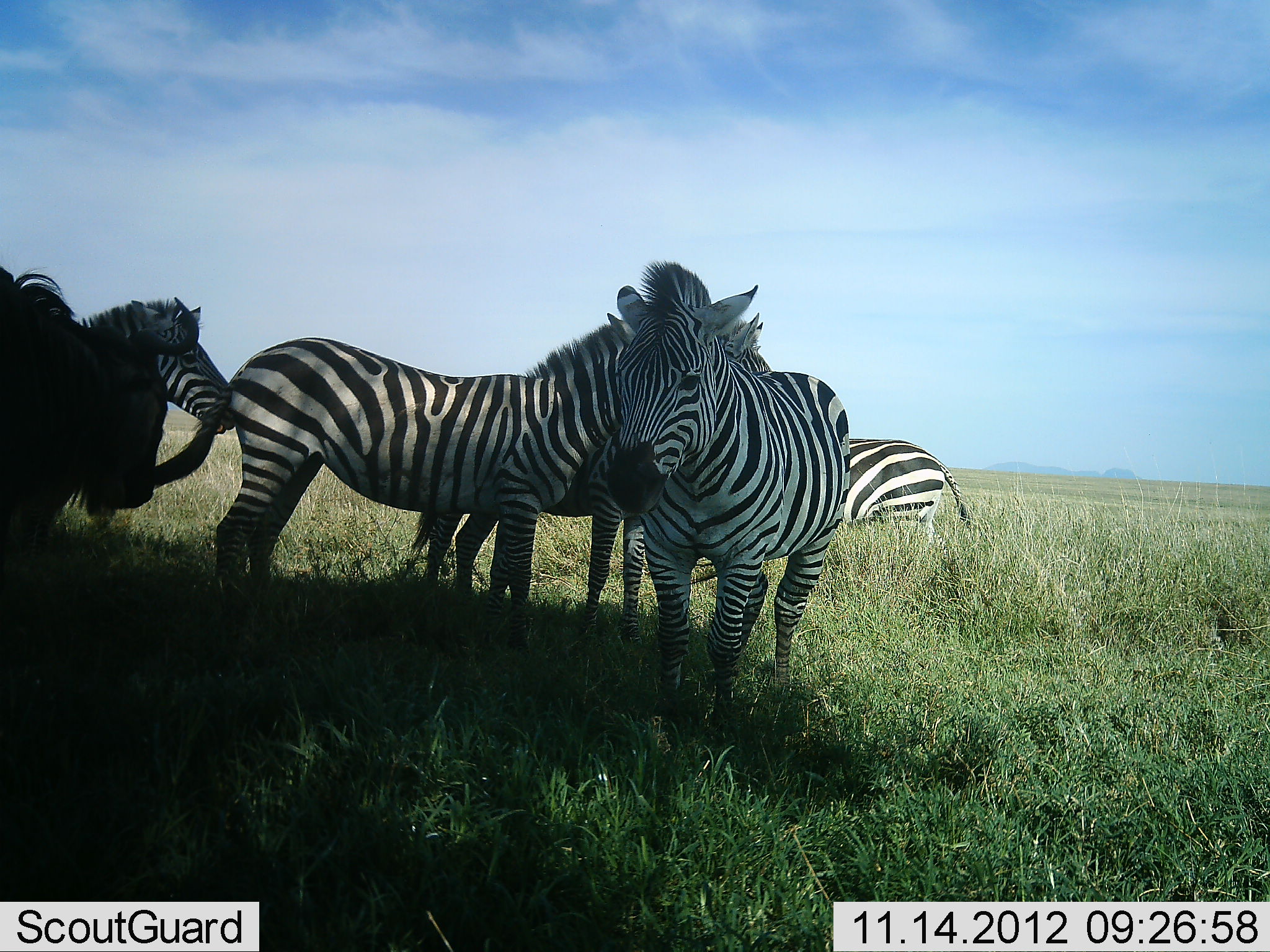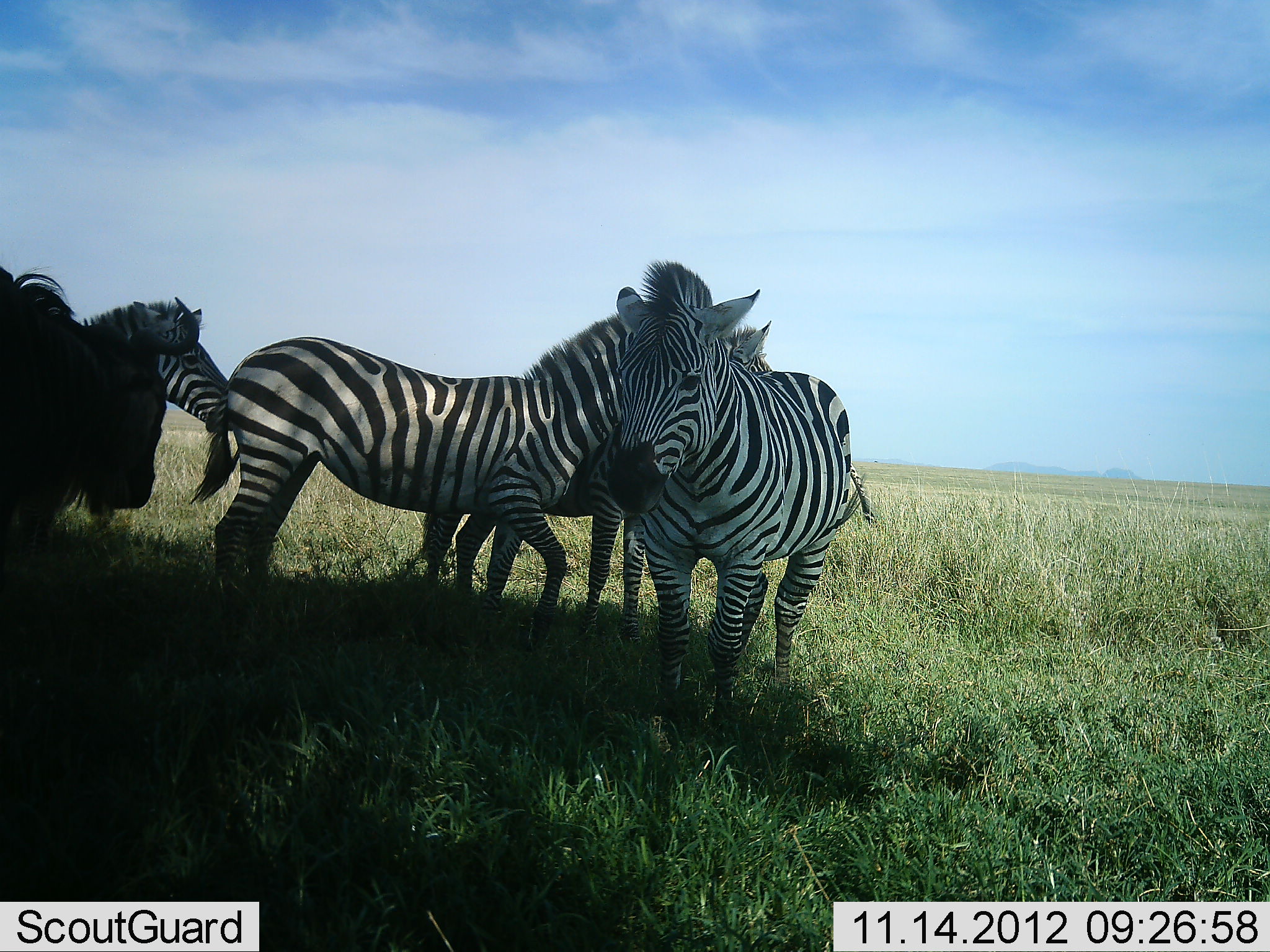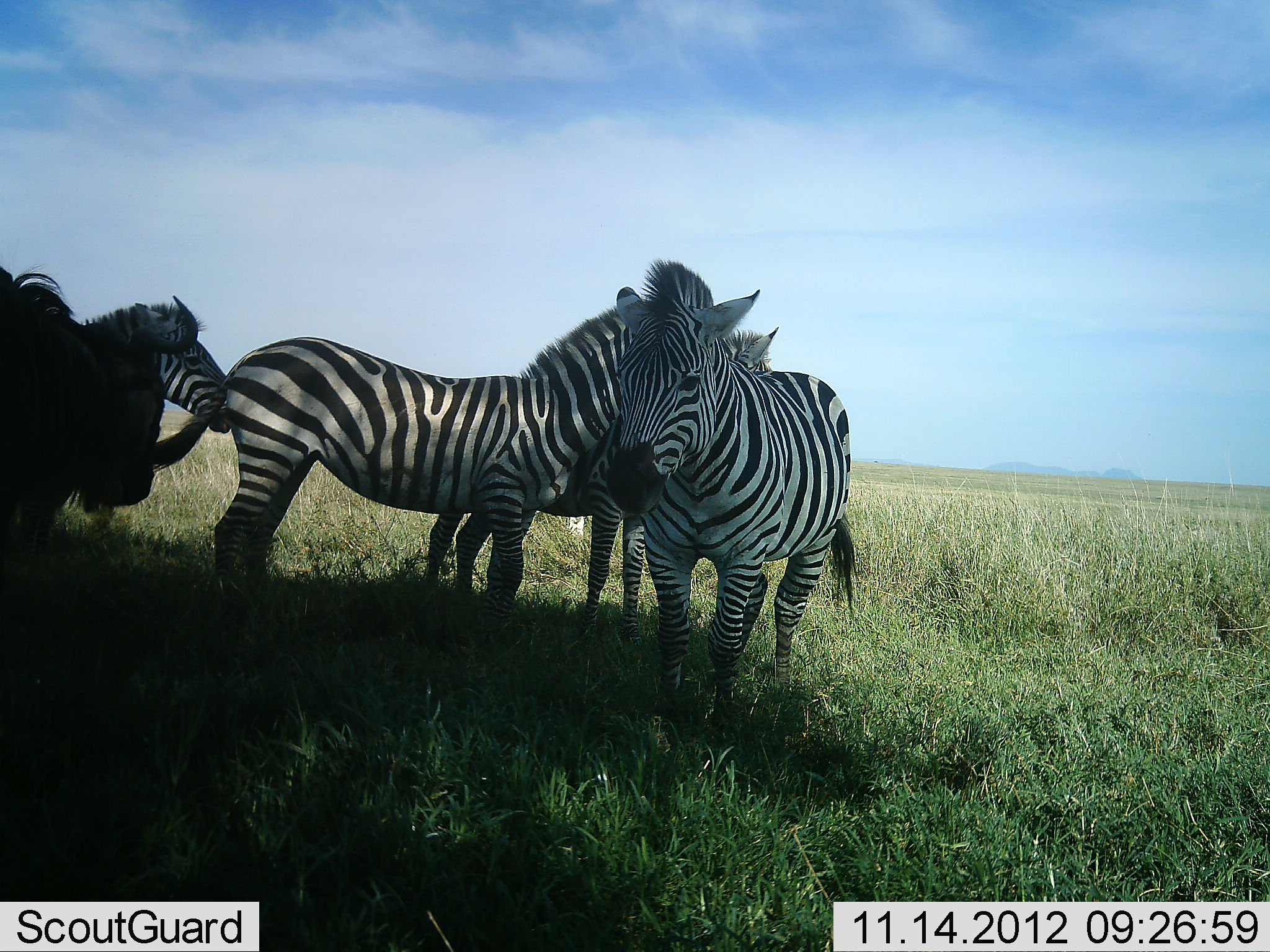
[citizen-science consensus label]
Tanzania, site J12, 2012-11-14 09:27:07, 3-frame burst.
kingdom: Animalia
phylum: Chordata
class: Mammalia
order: Artiodactyla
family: Bovidae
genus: Connochaetes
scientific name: Connochaetes taurinus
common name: blue wildebeest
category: wildebeest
Wildebeest (blue wildebeest) (Connochaetes taurinus), count 1. Behavior (volunteer vote fractions): standing 100%, resting 10%, moving 0%, interacting 0%. Young present (vote fraction): 0%. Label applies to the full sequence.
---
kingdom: Animalia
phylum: Chordata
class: Mammalia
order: Perissodactyla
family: Equidae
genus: Equus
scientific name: Equus quagga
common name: plains zebra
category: zebra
Zebra (plains zebra) (Equus quagga), count 5. Behavior (volunteer vote fractions): standing 92%, resting 15%, moving 23%, interacting 15%. Young present (vote fraction): 8%. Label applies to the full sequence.